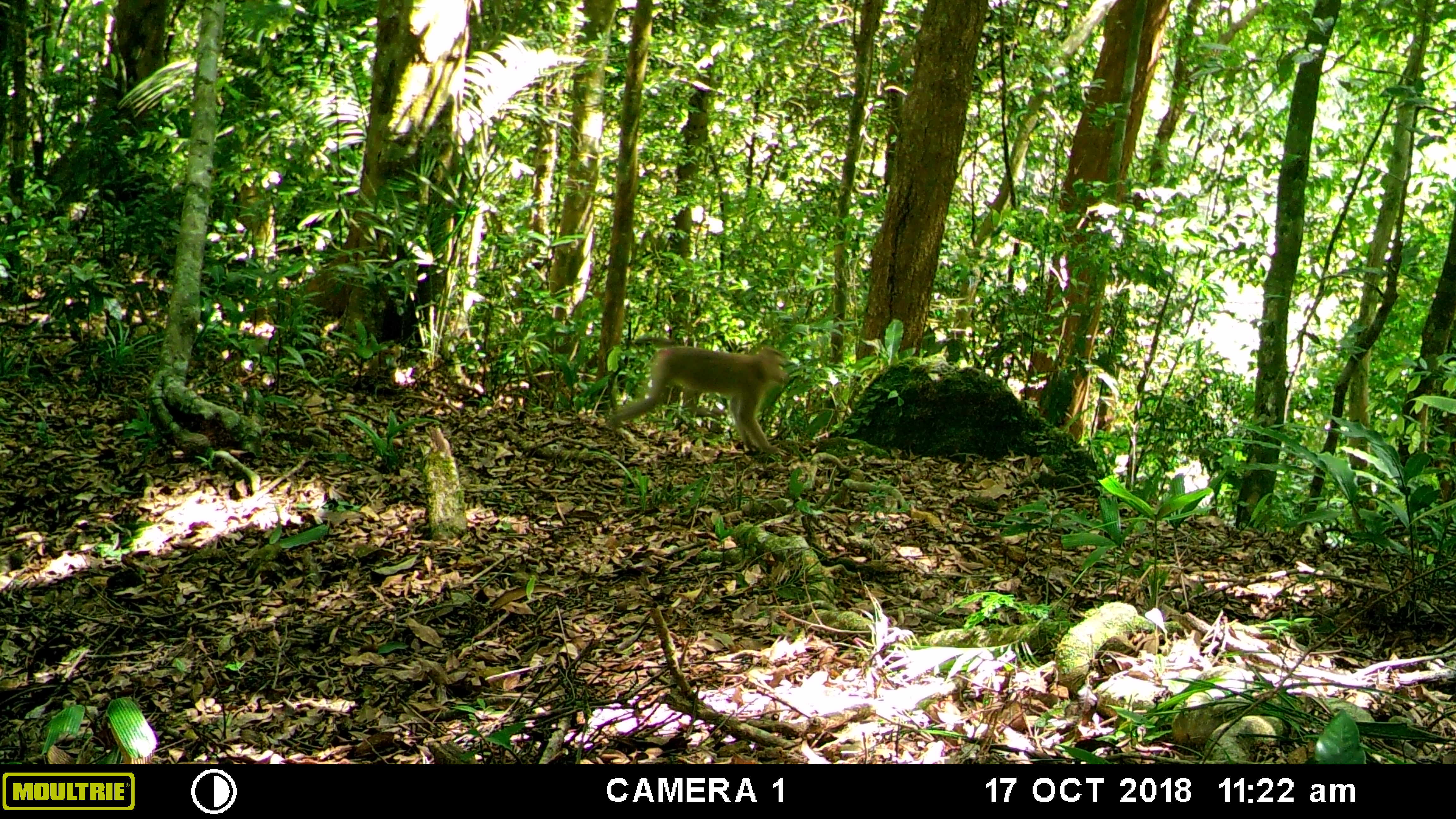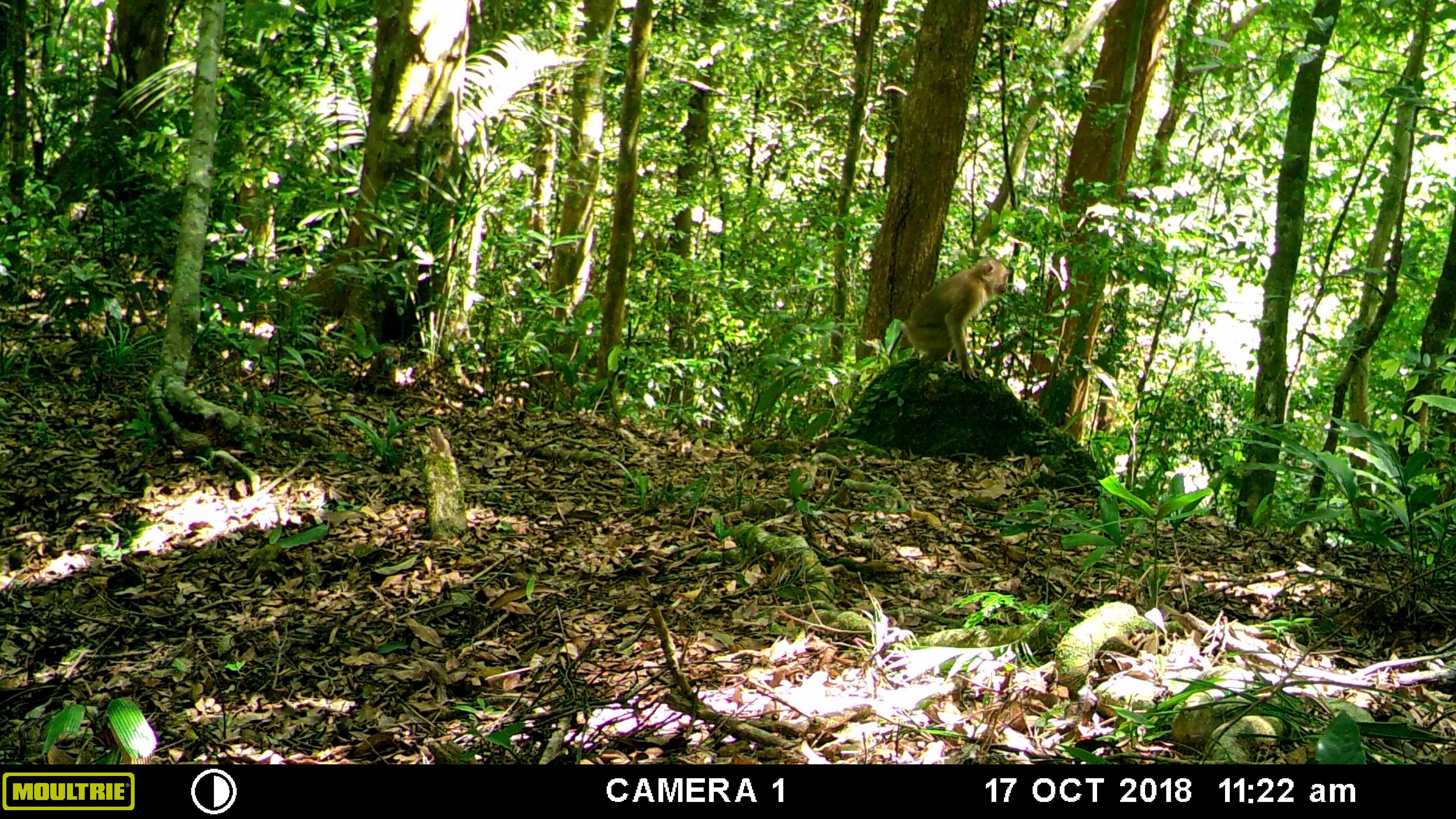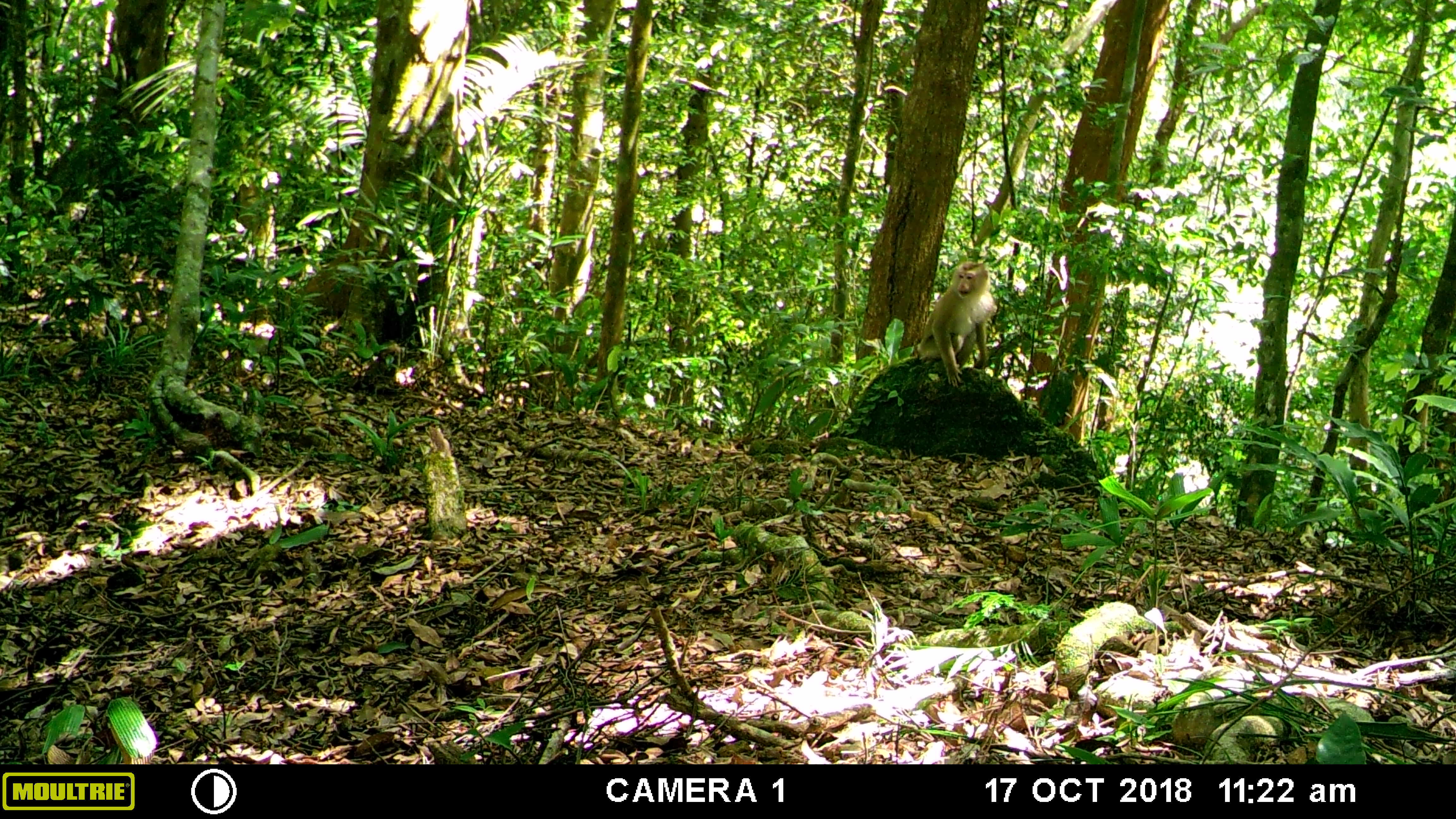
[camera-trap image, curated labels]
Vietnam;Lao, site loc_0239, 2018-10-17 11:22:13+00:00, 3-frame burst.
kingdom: Animalia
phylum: Chordata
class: Mammalia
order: Primates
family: Cercopithecidae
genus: Macaca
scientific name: Macaca nemestrina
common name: pig-tailed macaque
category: pig tailed macaque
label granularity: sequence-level